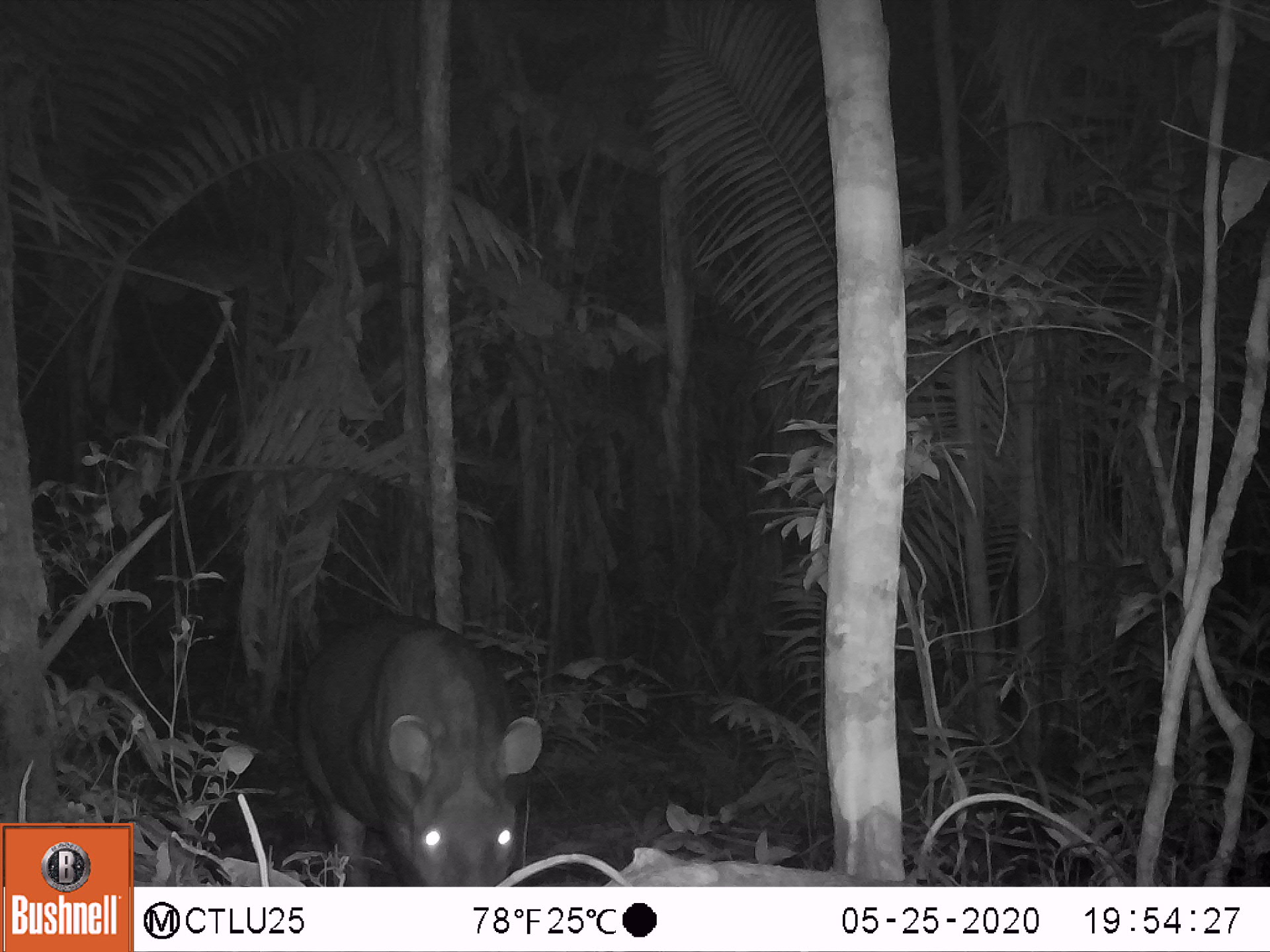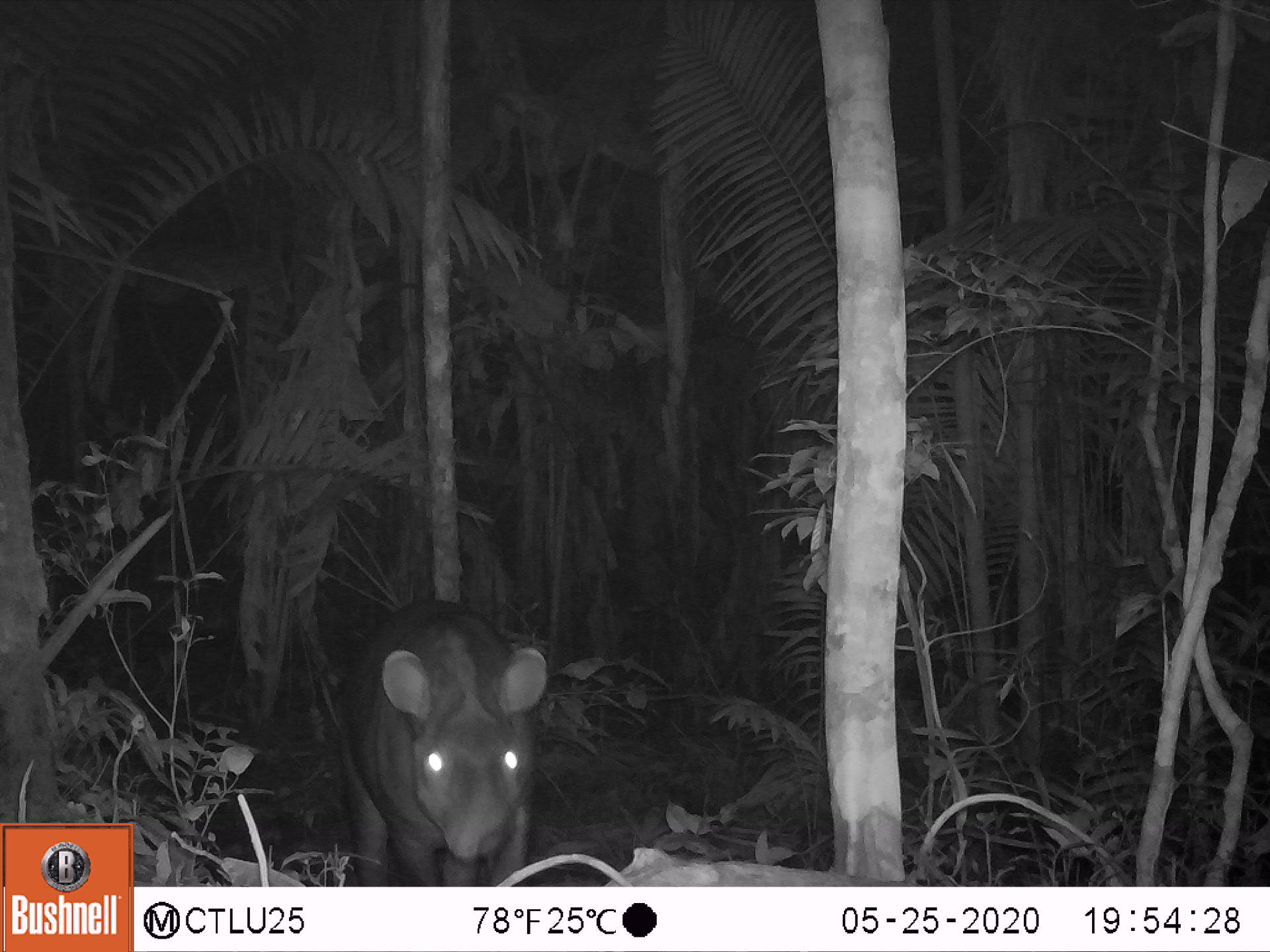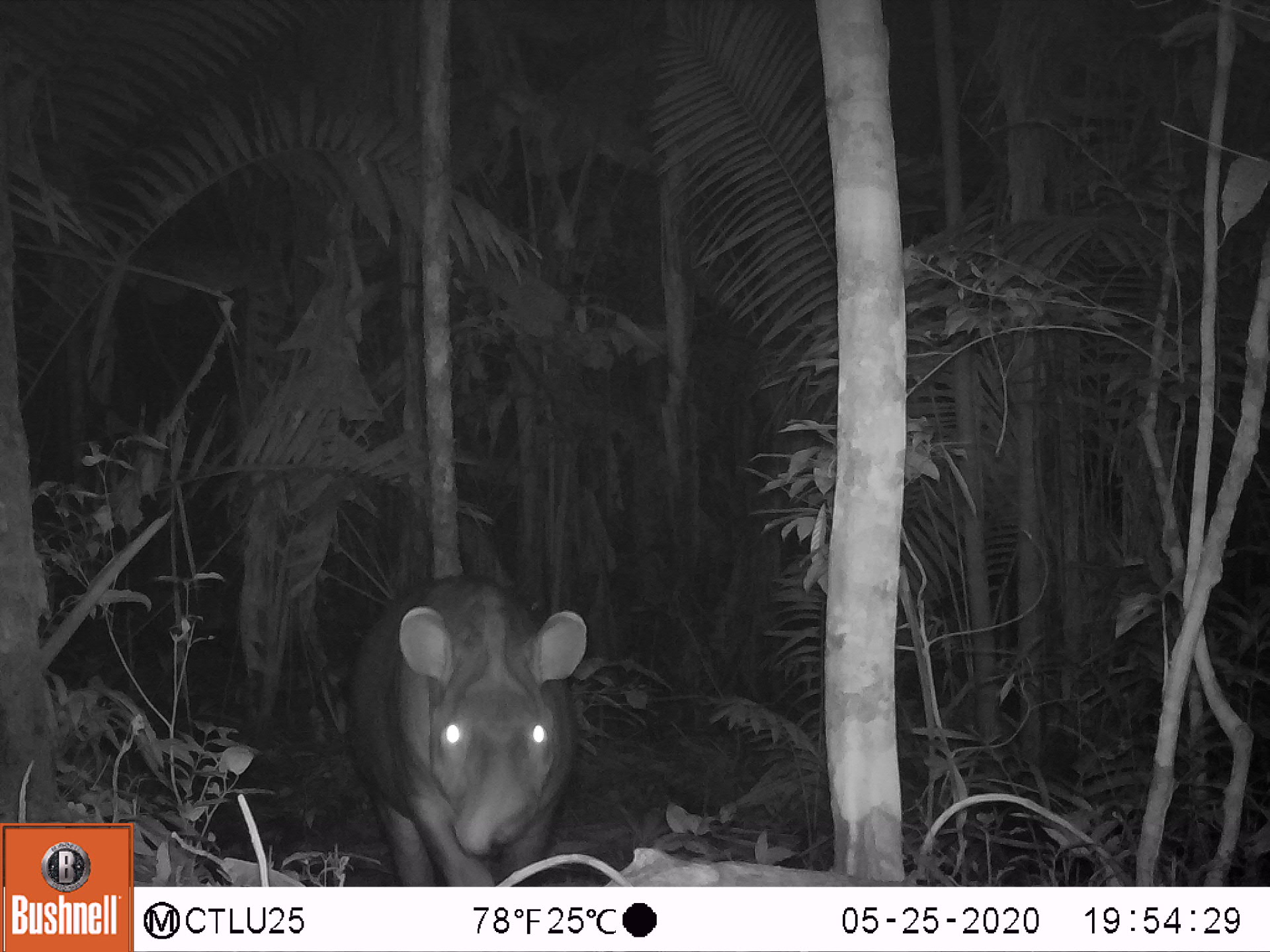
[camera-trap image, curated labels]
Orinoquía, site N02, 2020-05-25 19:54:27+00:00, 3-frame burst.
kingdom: Animalia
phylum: Chordata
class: Mammalia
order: Perissodactyla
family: Tapiridae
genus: Tapirus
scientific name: Tapirus terrestris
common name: lowland tapir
Lowland tapir (Tapirus terrestris).